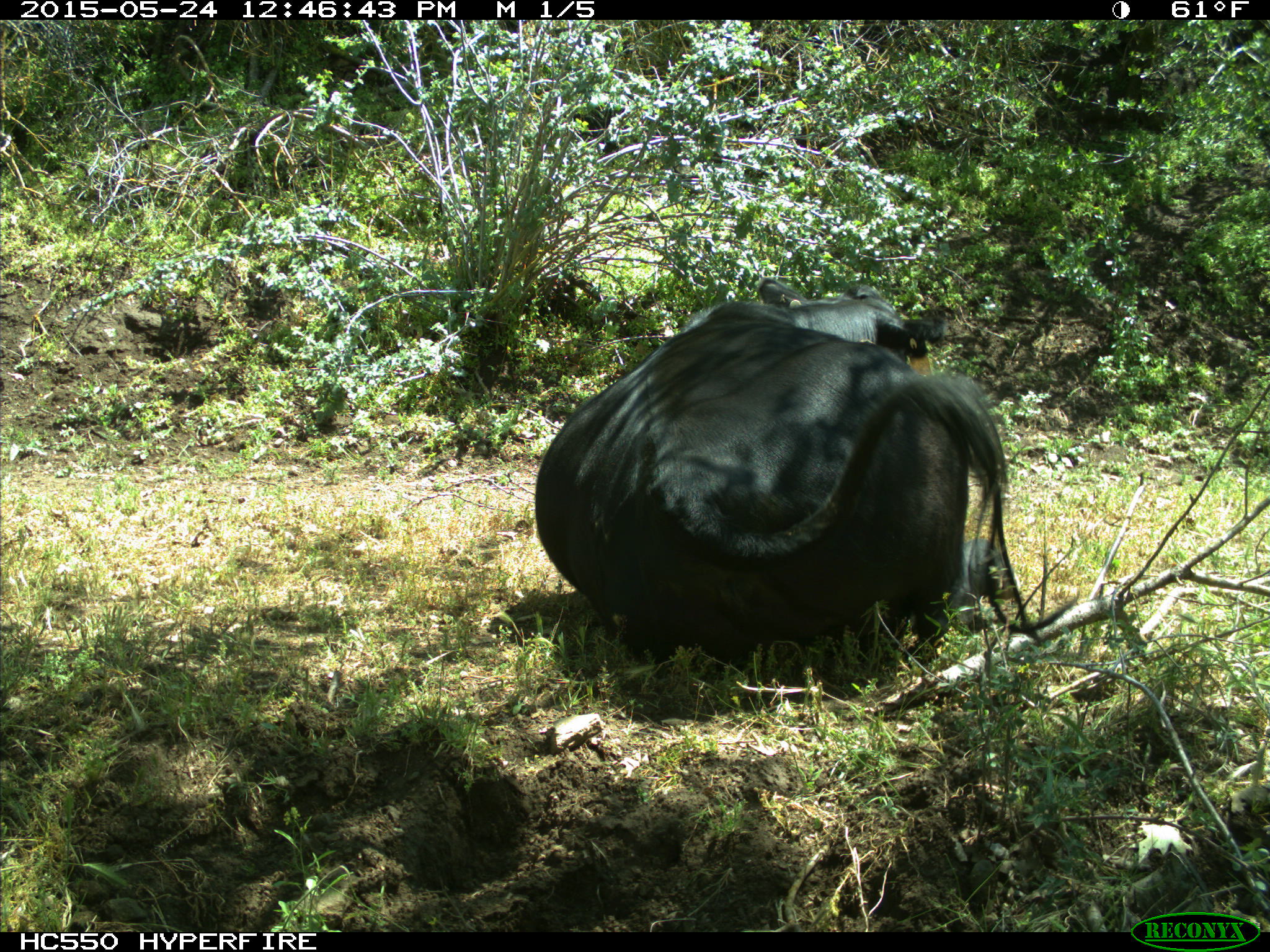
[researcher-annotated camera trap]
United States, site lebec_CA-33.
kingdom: Animalia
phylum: Chordata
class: Mammalia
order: Artiodactyla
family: Bovidae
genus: Bos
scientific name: Bos taurus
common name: domestic cow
Bos taurus (domestic cow).